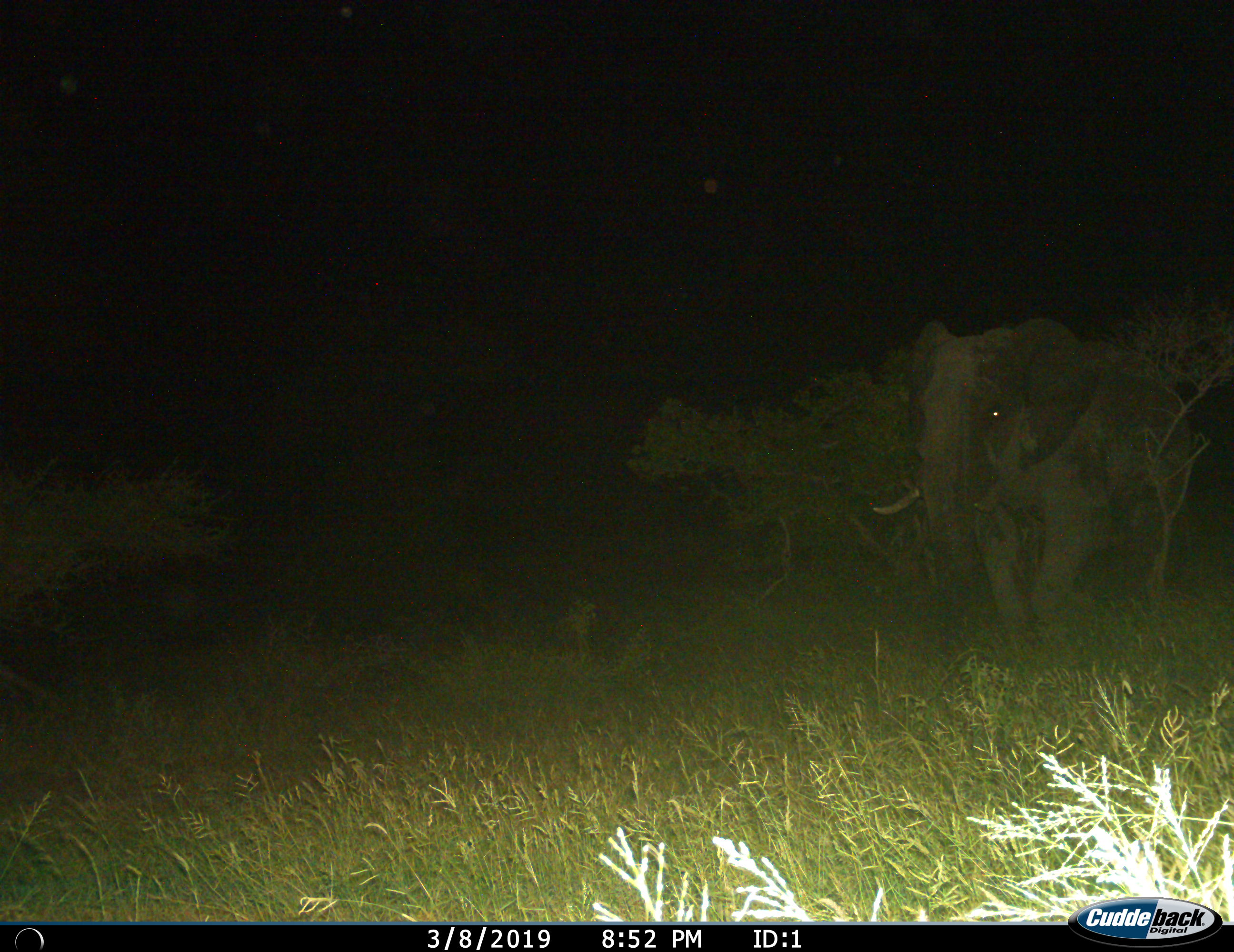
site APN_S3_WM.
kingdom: Animalia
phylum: Chordata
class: Mammalia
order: Proboscidea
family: Elephantidae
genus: Loxodonta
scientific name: Loxodonta africana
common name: african bush elephant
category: elephant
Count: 1.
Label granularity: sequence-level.